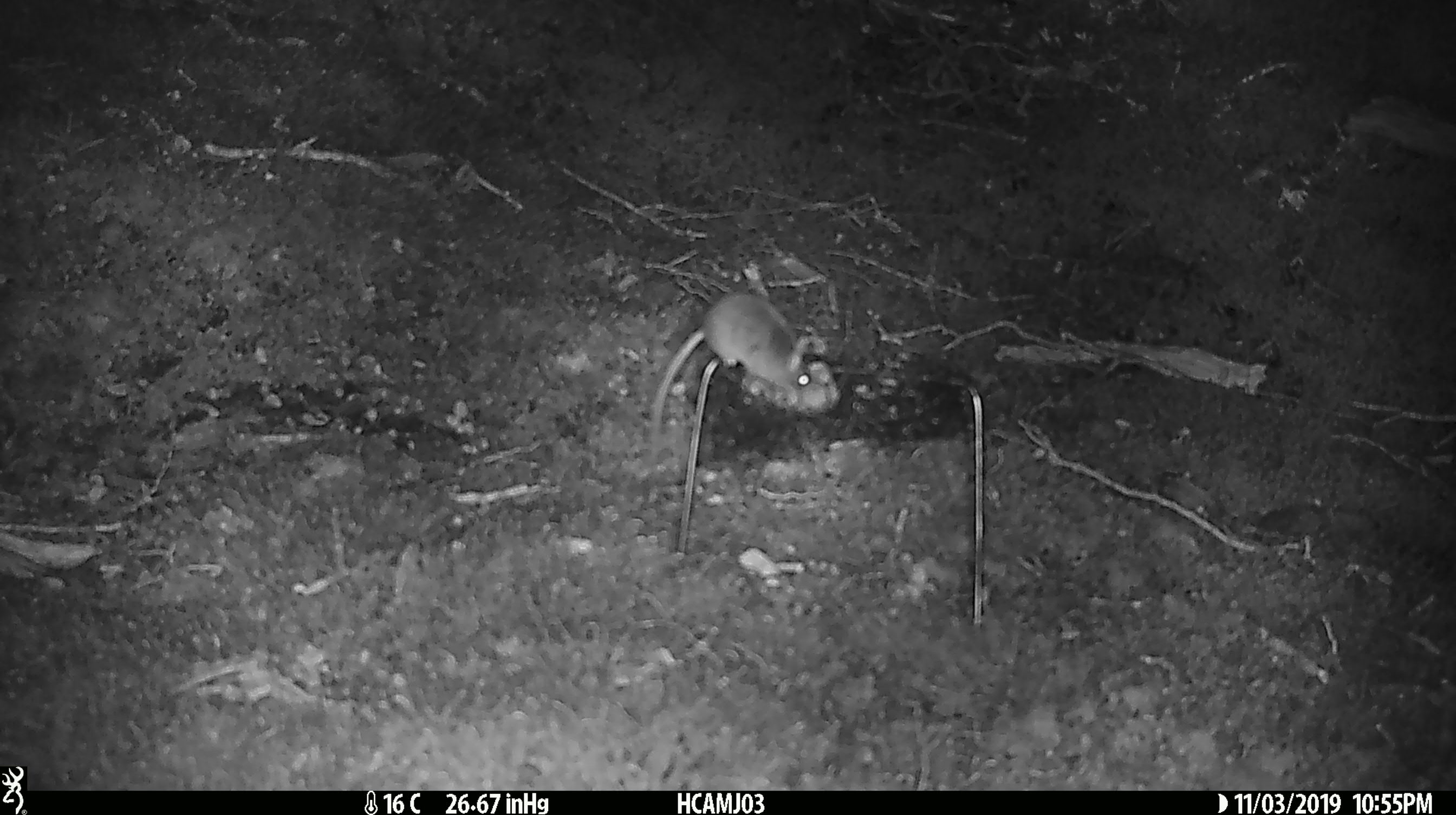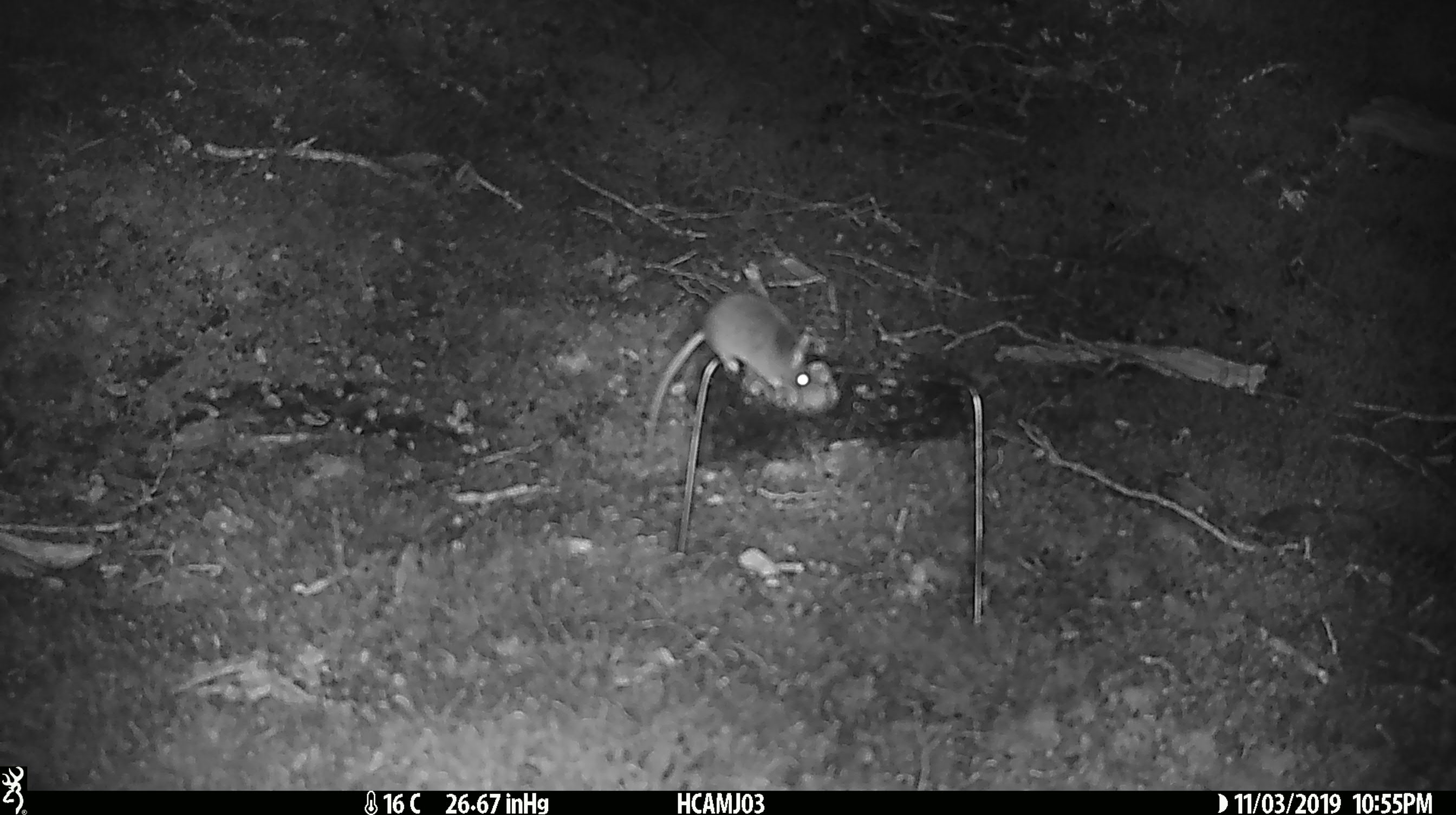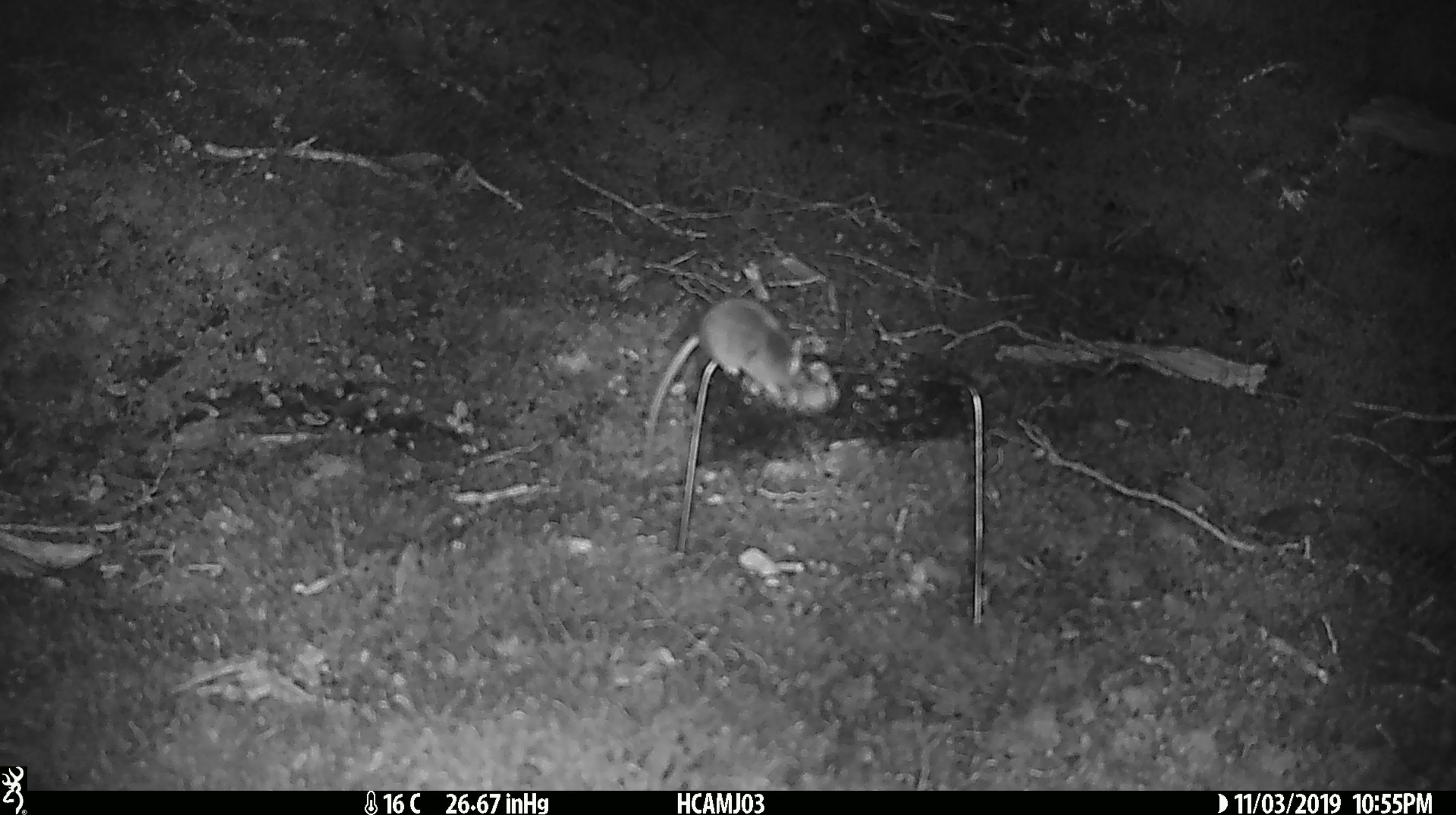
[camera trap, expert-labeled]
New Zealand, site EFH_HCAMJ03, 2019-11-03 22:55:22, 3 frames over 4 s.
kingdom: Animalia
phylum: Chordata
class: Mammalia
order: Rodentia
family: Muridae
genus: Mus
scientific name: Mus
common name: mouse